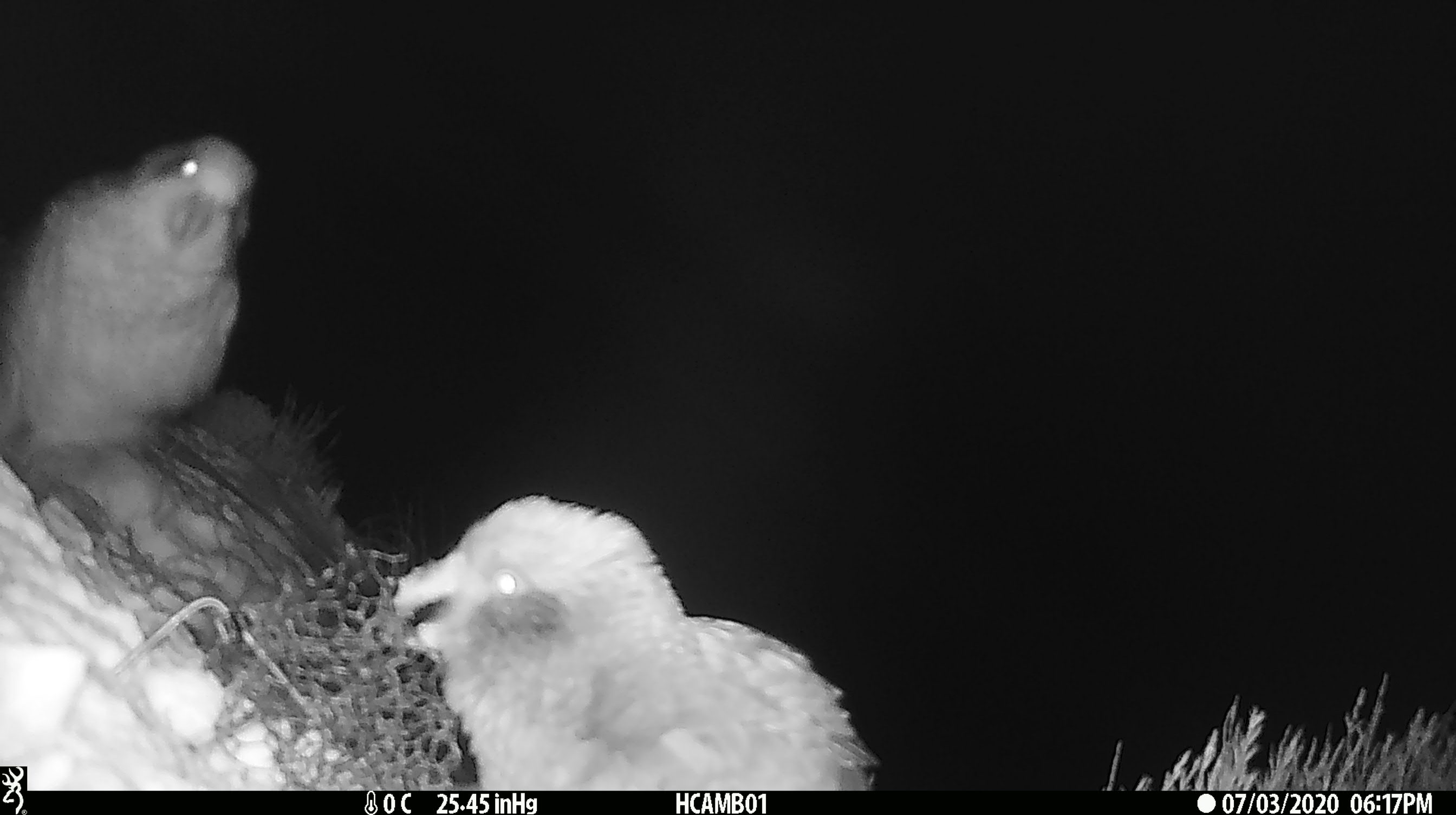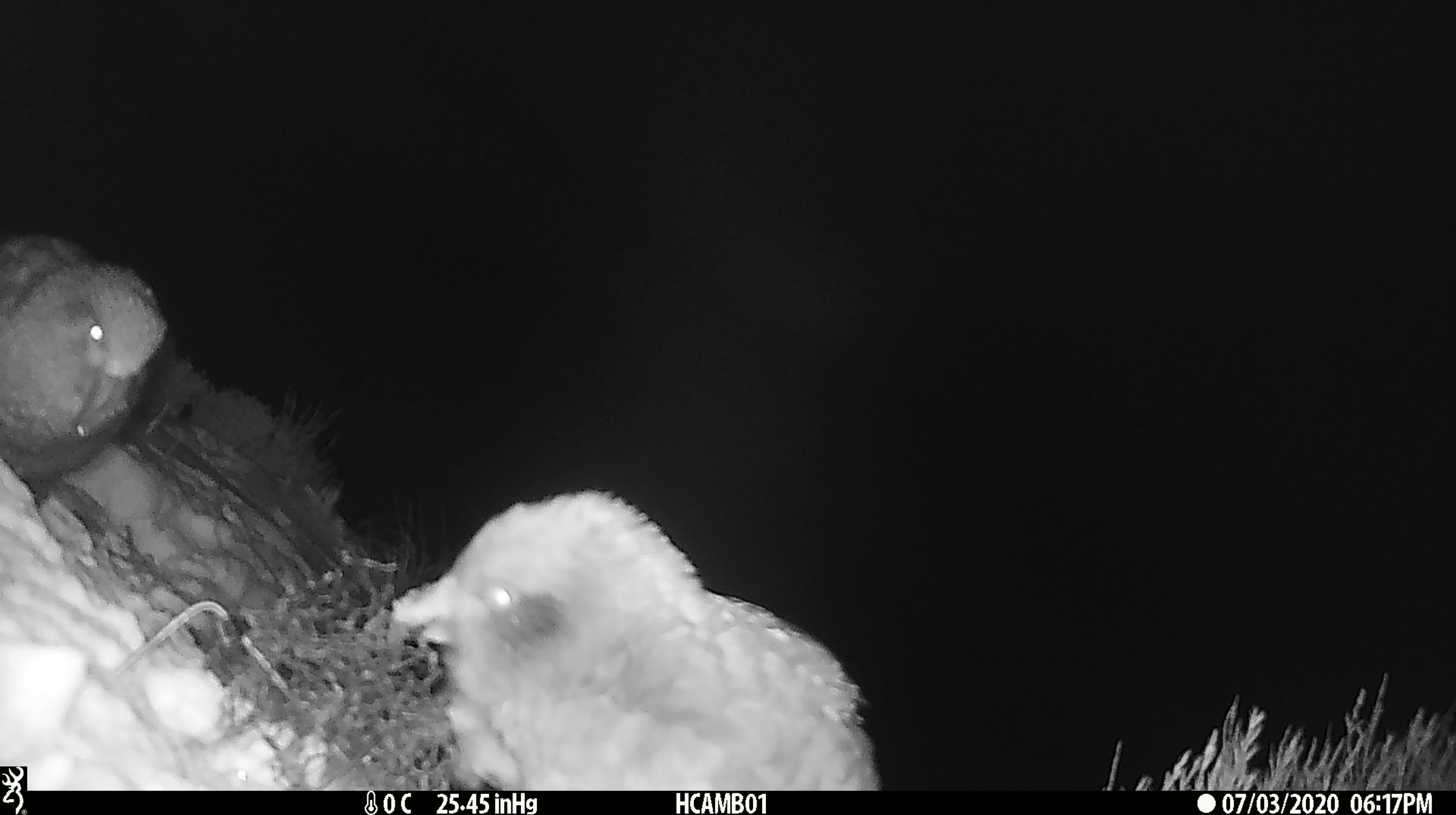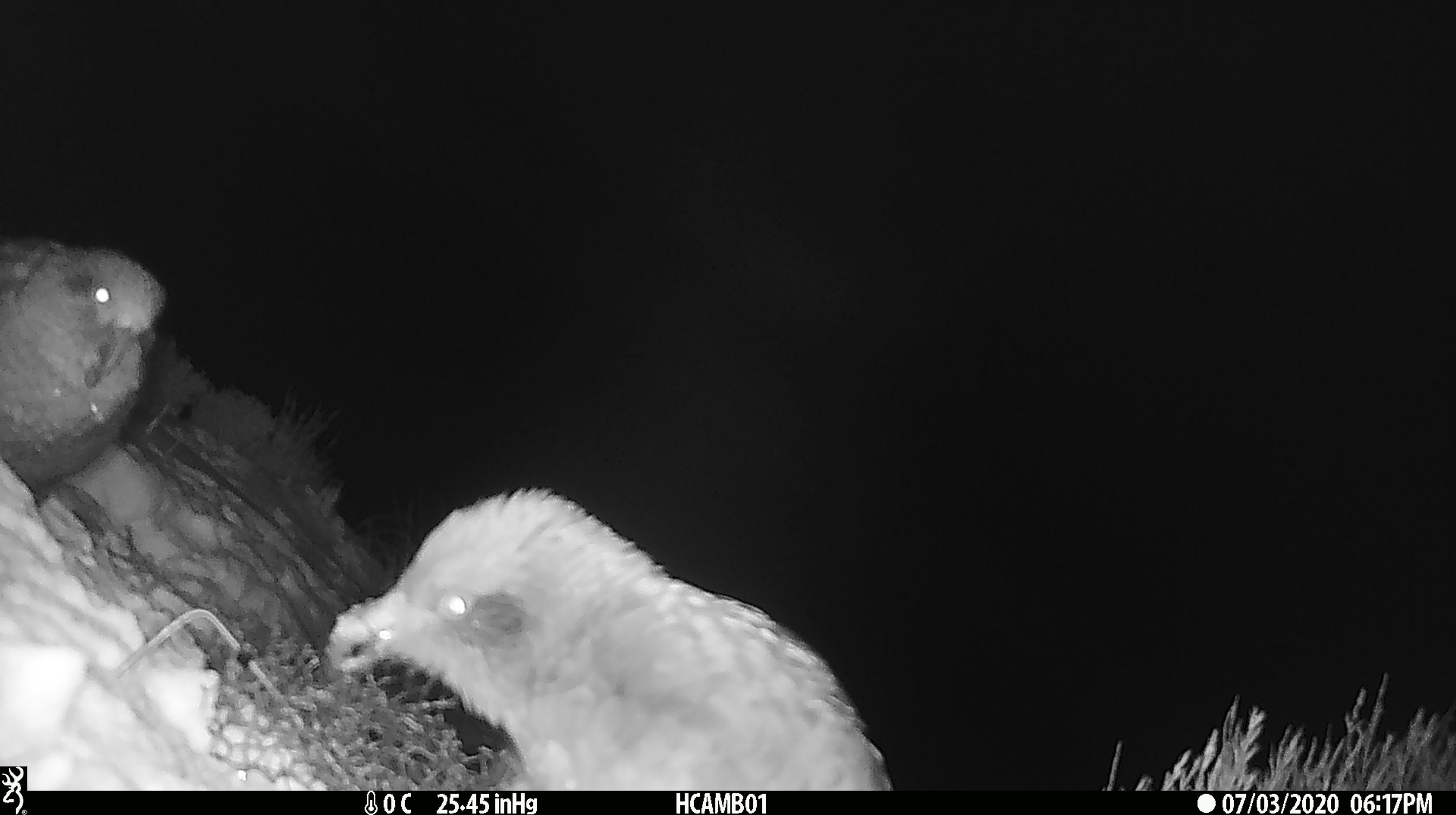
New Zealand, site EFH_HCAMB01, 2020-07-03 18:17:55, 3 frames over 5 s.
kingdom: Animalia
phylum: Chordata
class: Aves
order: Psittaciformes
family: Strigopidae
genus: Nestor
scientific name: Nestor notabilis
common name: kea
Kea (Nestor notabilis).